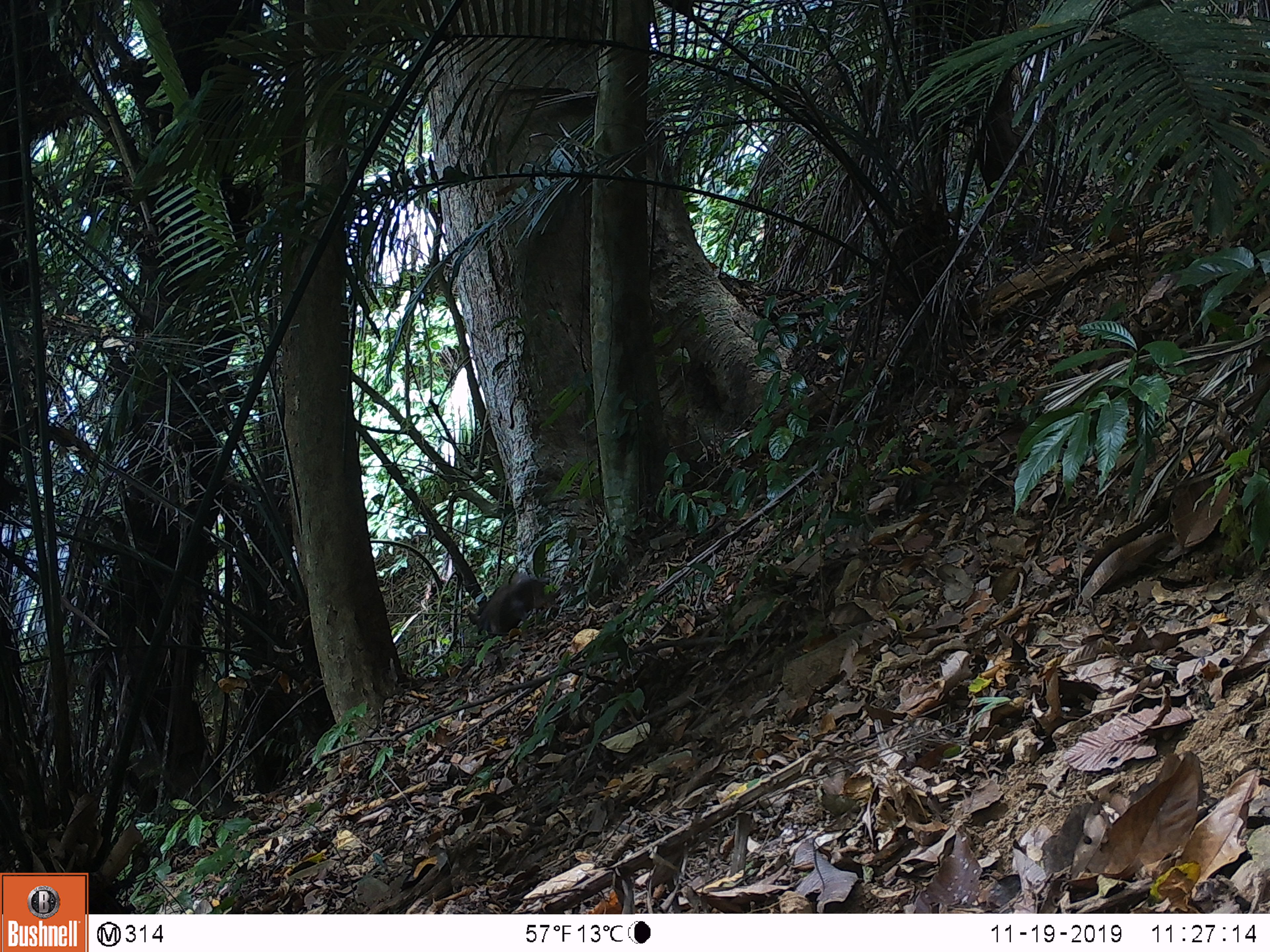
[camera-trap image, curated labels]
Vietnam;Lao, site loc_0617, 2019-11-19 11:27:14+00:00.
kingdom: Animalia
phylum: Chordata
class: Mammalia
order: Artiodactyla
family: Suidae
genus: Sus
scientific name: Sus scrofa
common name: eurasian wild pig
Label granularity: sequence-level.